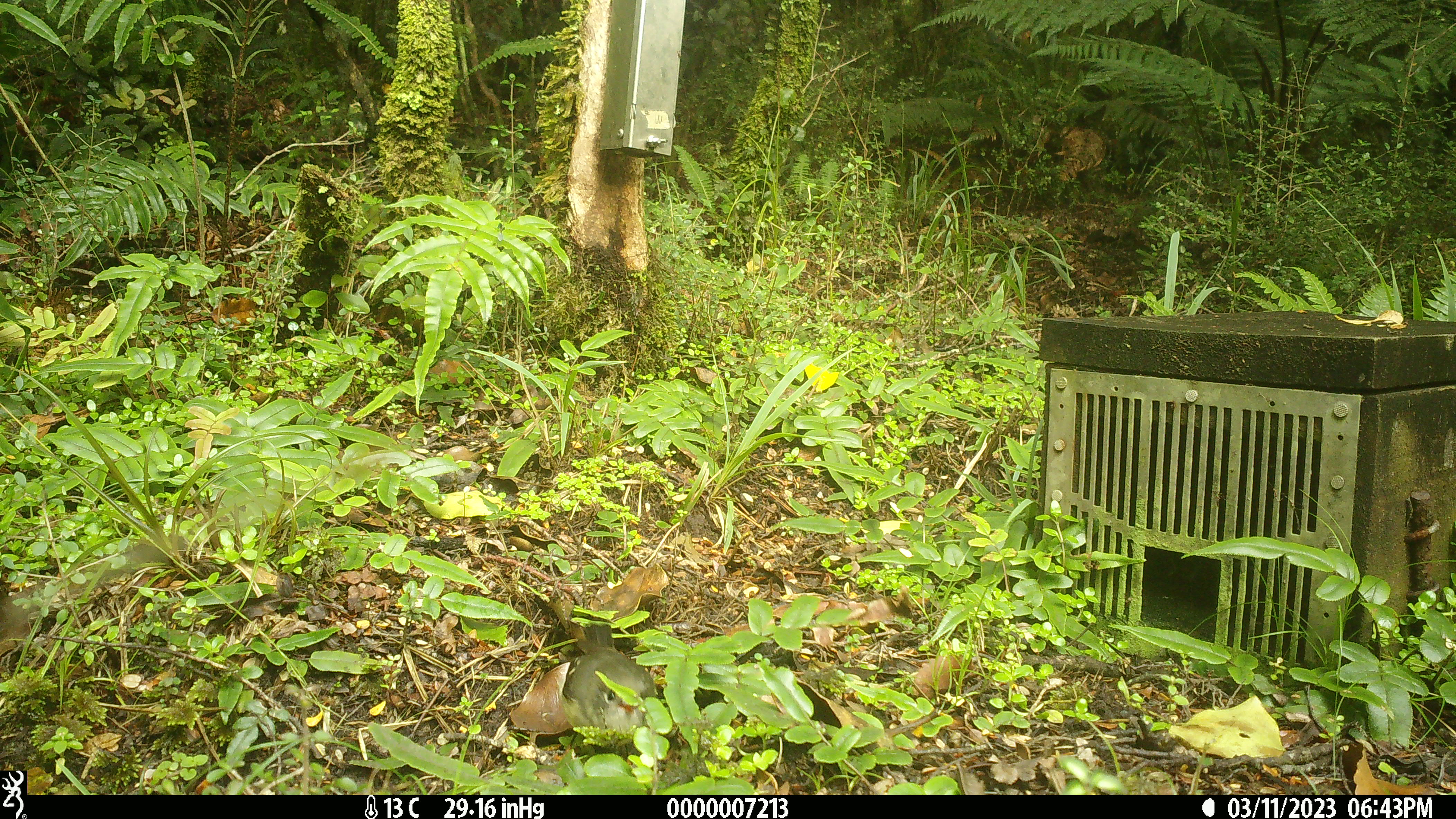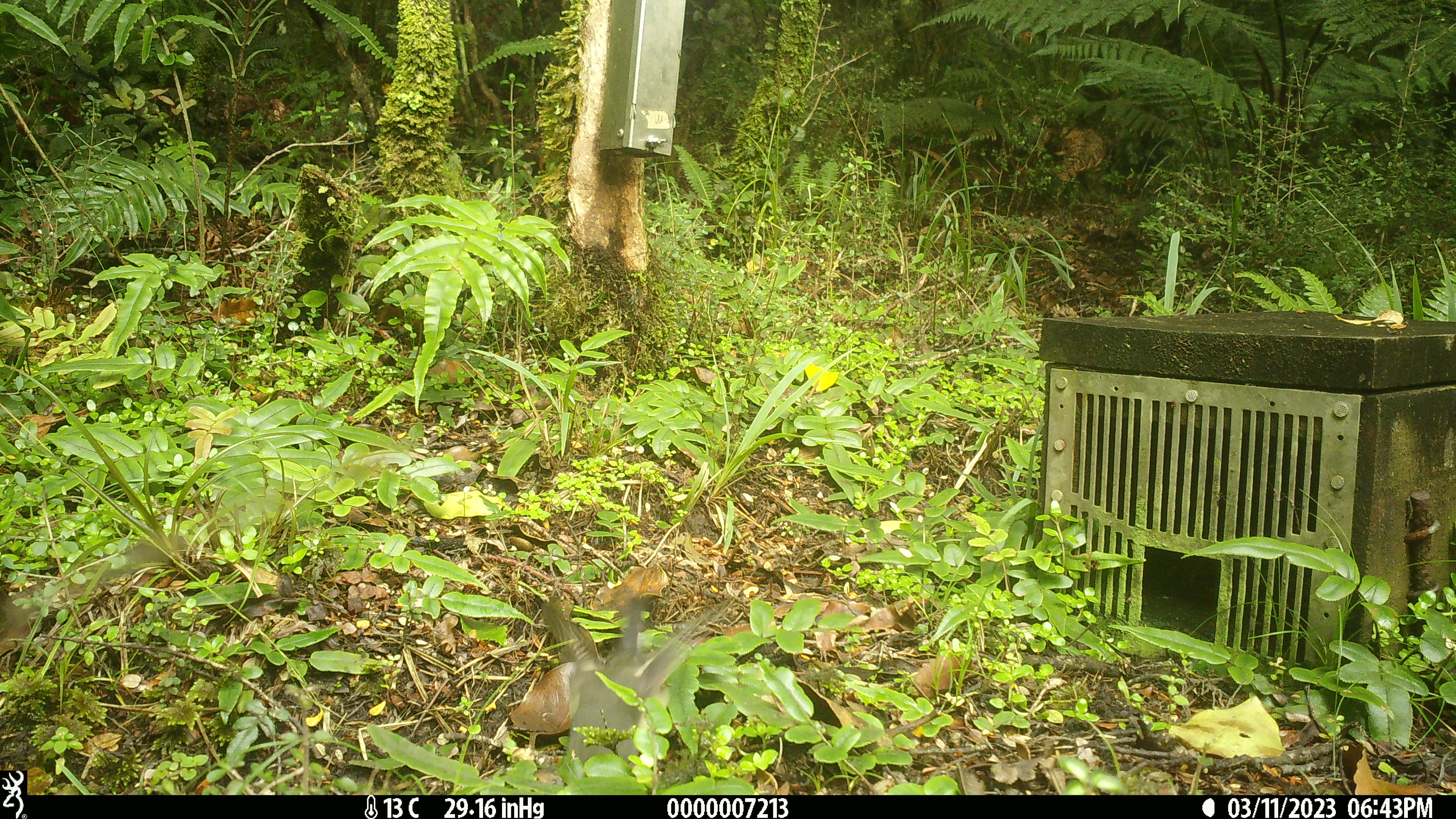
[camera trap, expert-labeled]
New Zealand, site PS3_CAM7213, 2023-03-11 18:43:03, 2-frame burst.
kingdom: Animalia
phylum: Chordata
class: Aves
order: Passeriformes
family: Petroicidae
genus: Petroica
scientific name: Petroica macrocephala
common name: tomtit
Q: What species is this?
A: Tomtit (Petroica macrocephala).